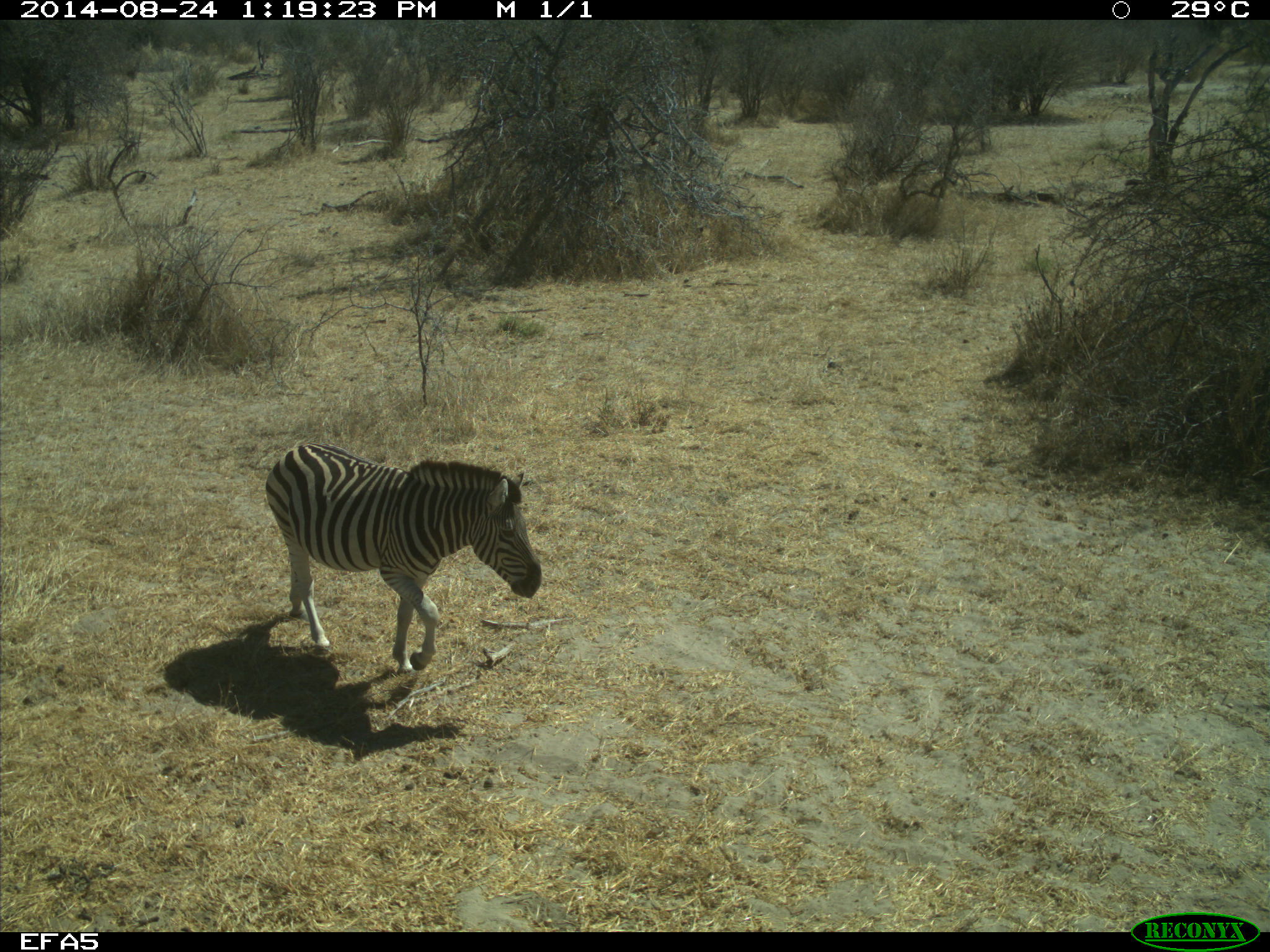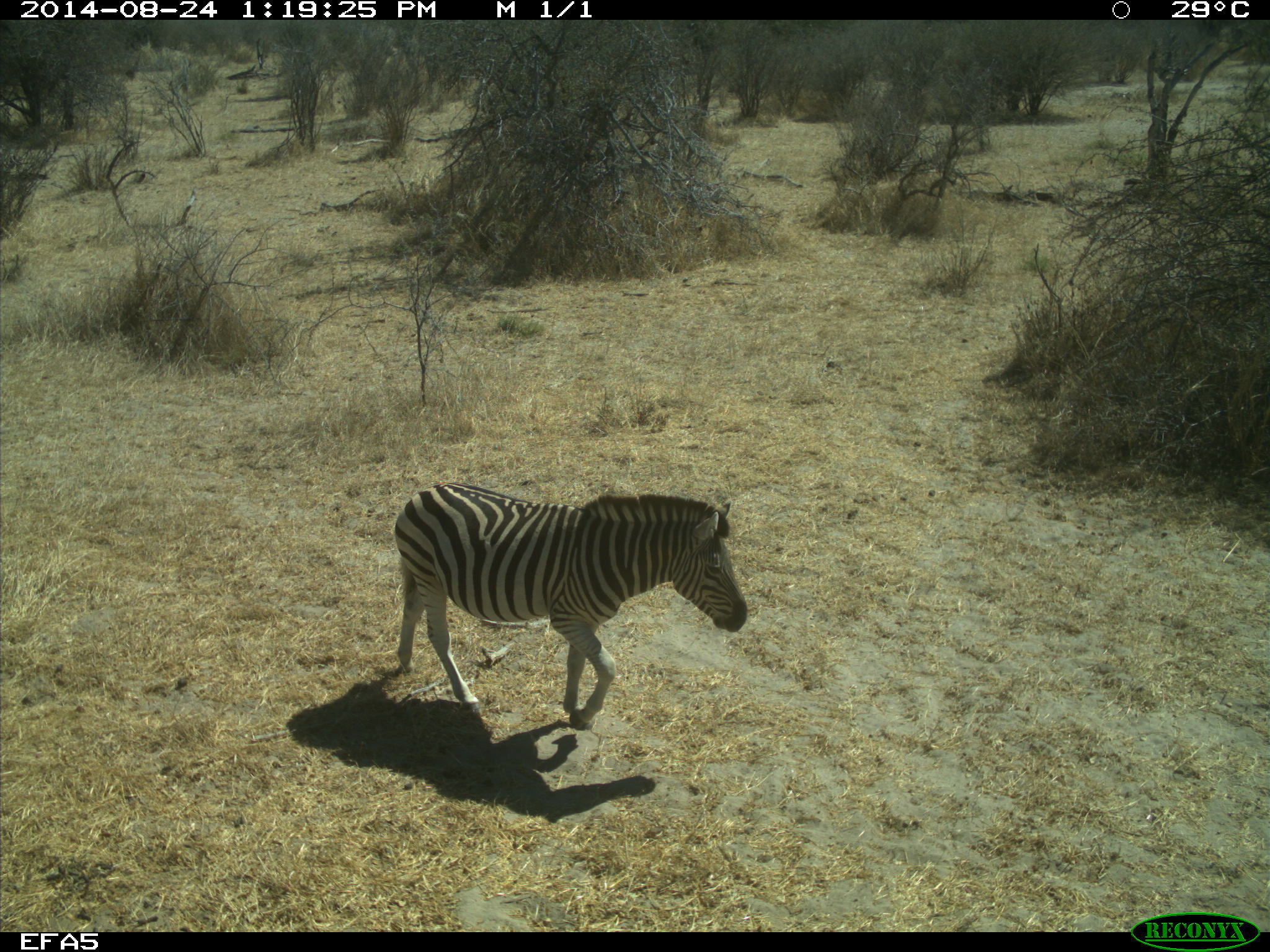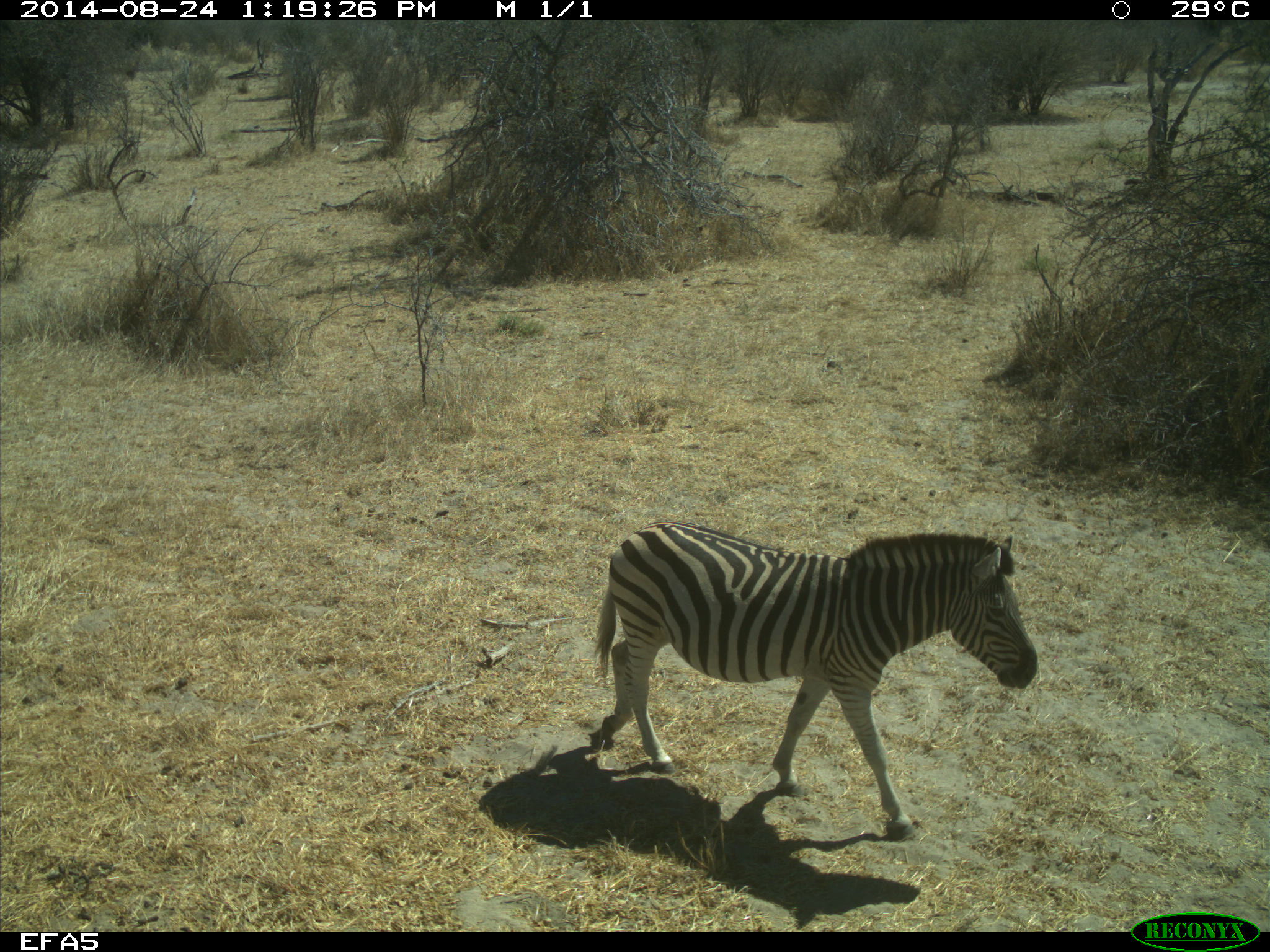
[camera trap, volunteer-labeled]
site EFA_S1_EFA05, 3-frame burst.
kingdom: Animalia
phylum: Chordata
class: Mammalia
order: Perissodactyla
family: Equidae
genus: Equus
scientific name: Equus quagga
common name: plains zebra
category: zebraplains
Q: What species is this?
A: Zebraplains (plains zebra) (Equus quagga).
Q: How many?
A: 1.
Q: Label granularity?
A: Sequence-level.